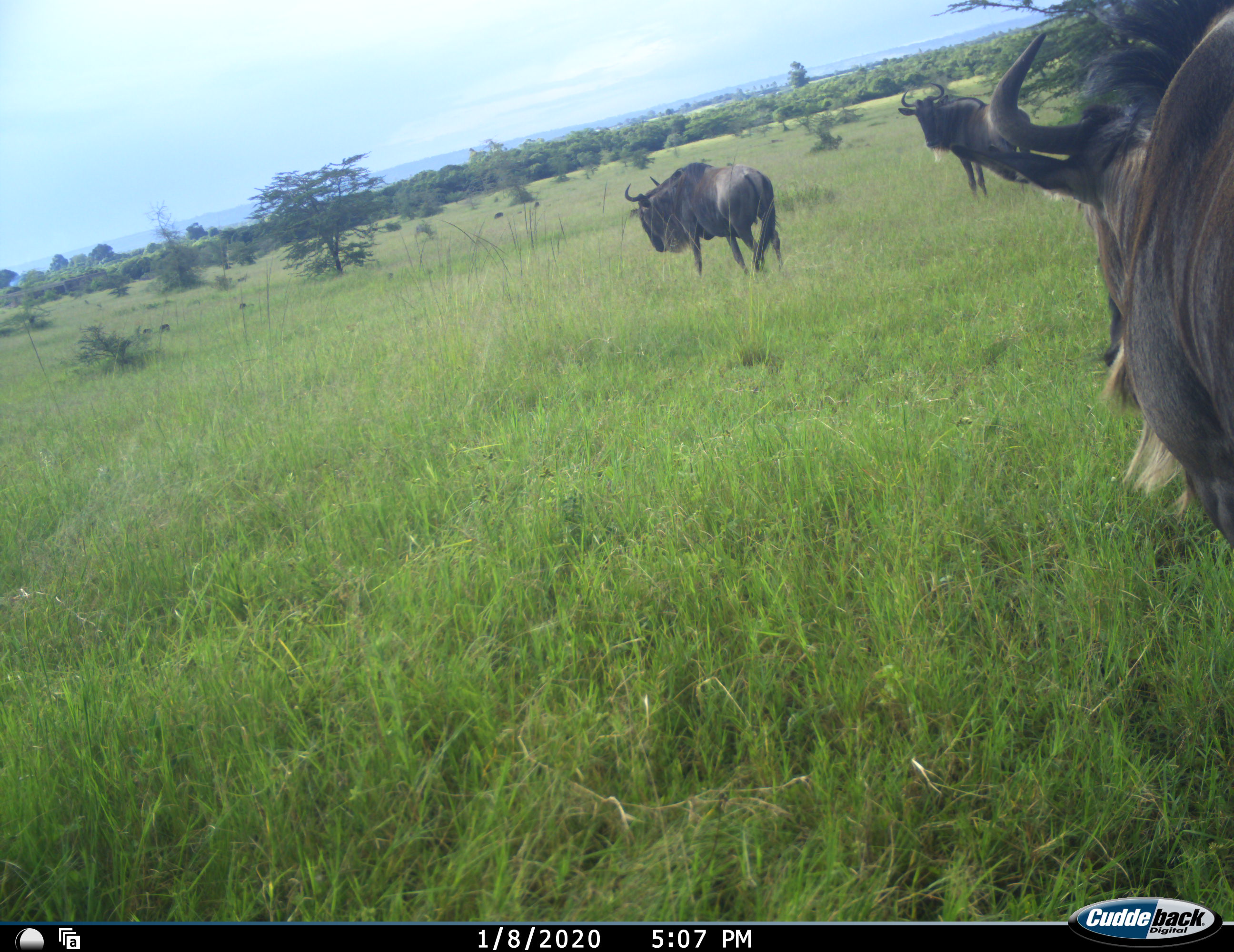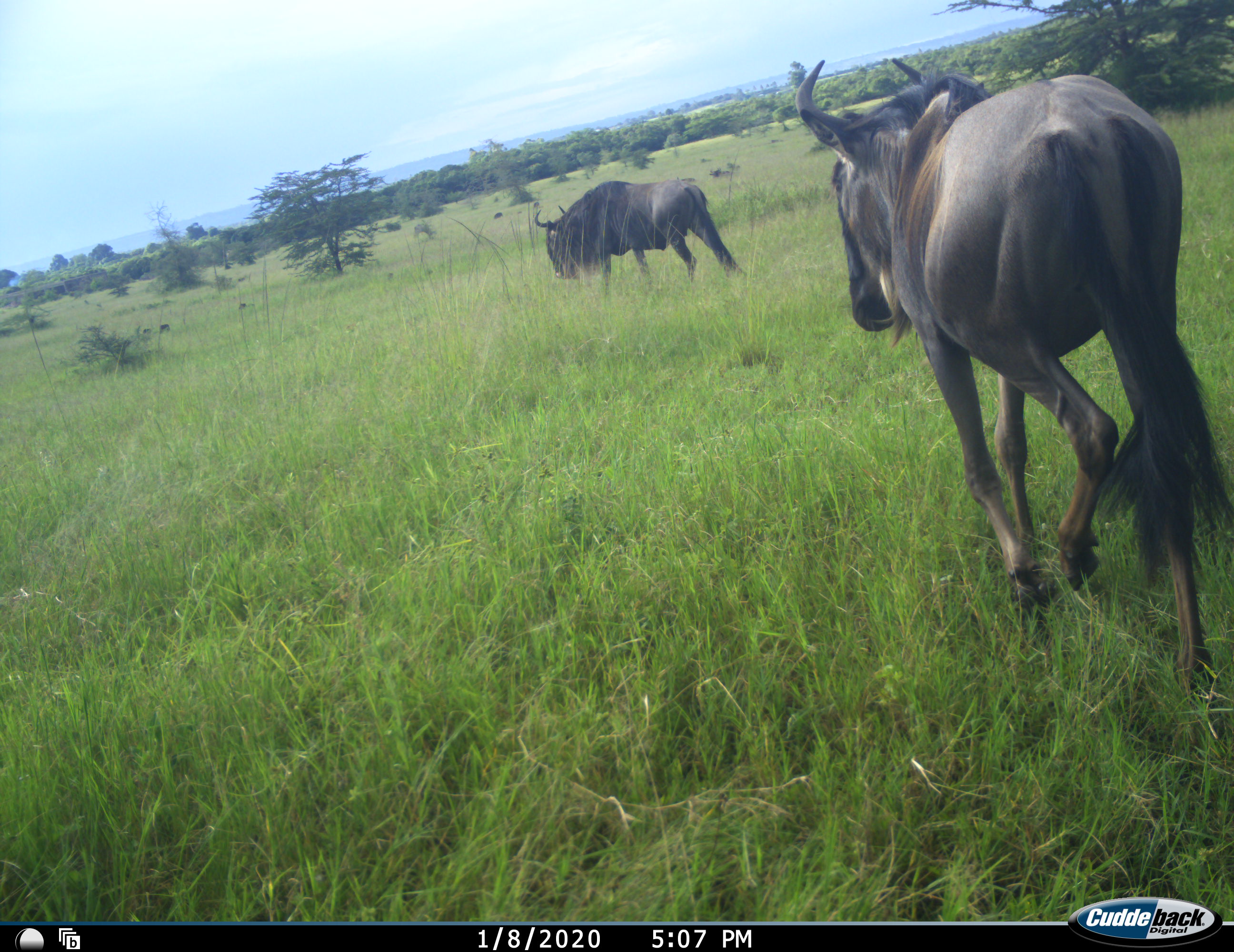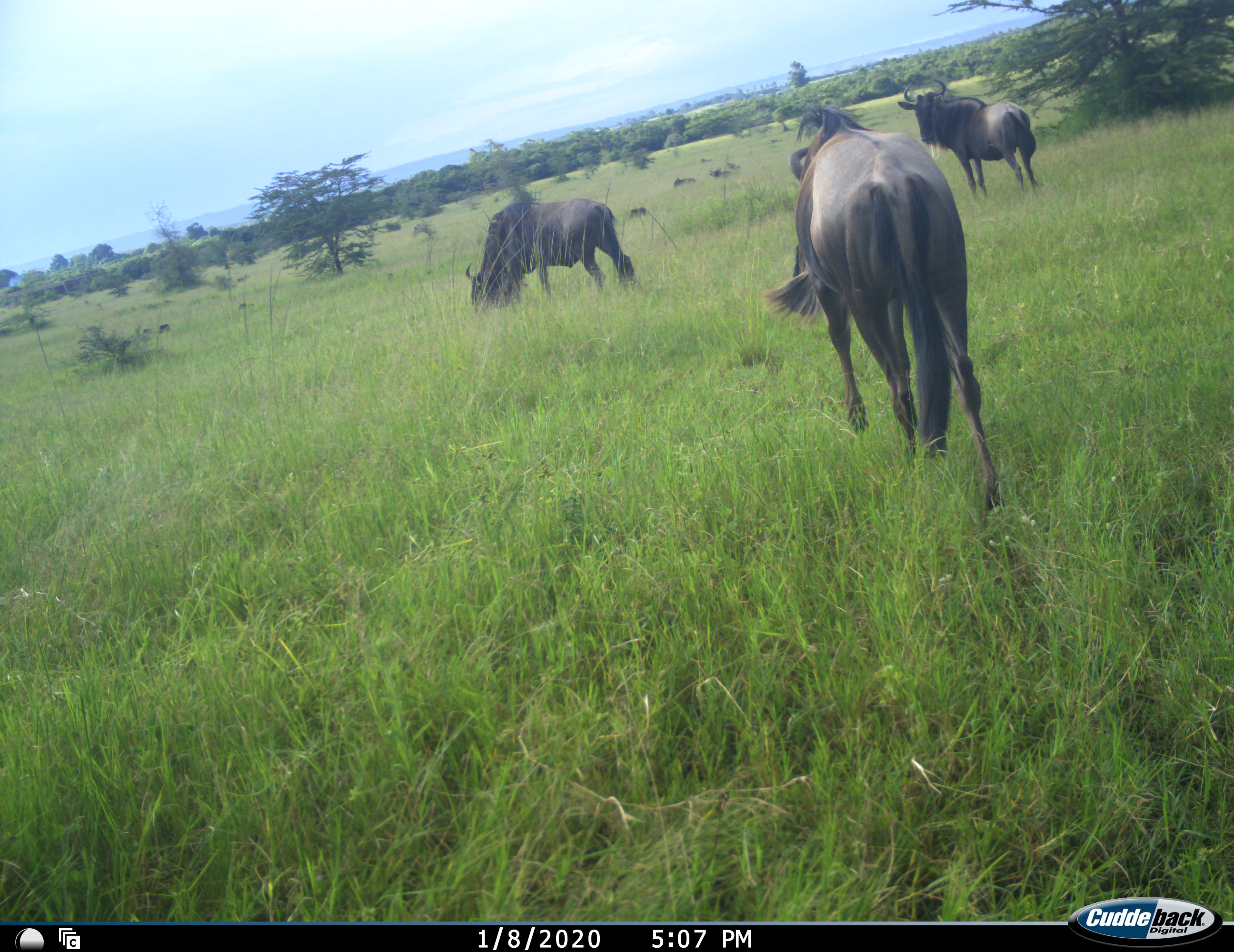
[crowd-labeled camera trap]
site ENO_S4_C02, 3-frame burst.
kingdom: Animalia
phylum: Chordata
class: Mammalia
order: Artiodactyla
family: Bovidae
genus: Connochaetes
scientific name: Connochaetes taurinus taurinus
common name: blue wildebeest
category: wildebeestblue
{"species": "wildebeestblue (blue wildebeest) (Connochaetes taurinus taurinus)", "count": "3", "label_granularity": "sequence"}